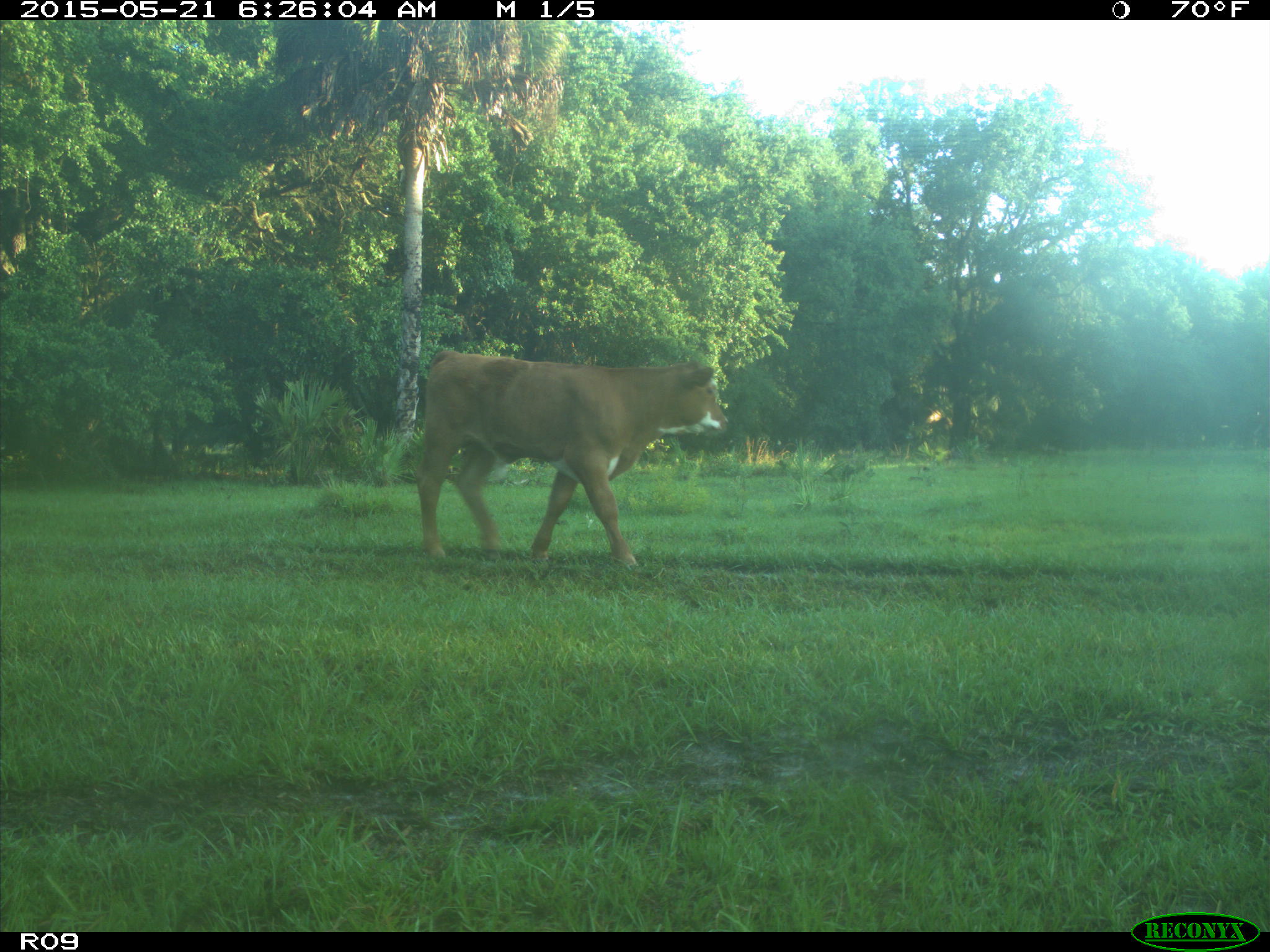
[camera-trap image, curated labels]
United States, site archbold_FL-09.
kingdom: Animalia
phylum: Chordata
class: Mammalia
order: Artiodactyla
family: Bovidae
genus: Bos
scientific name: Bos taurus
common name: domestic cow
Bos taurus (domestic cow).